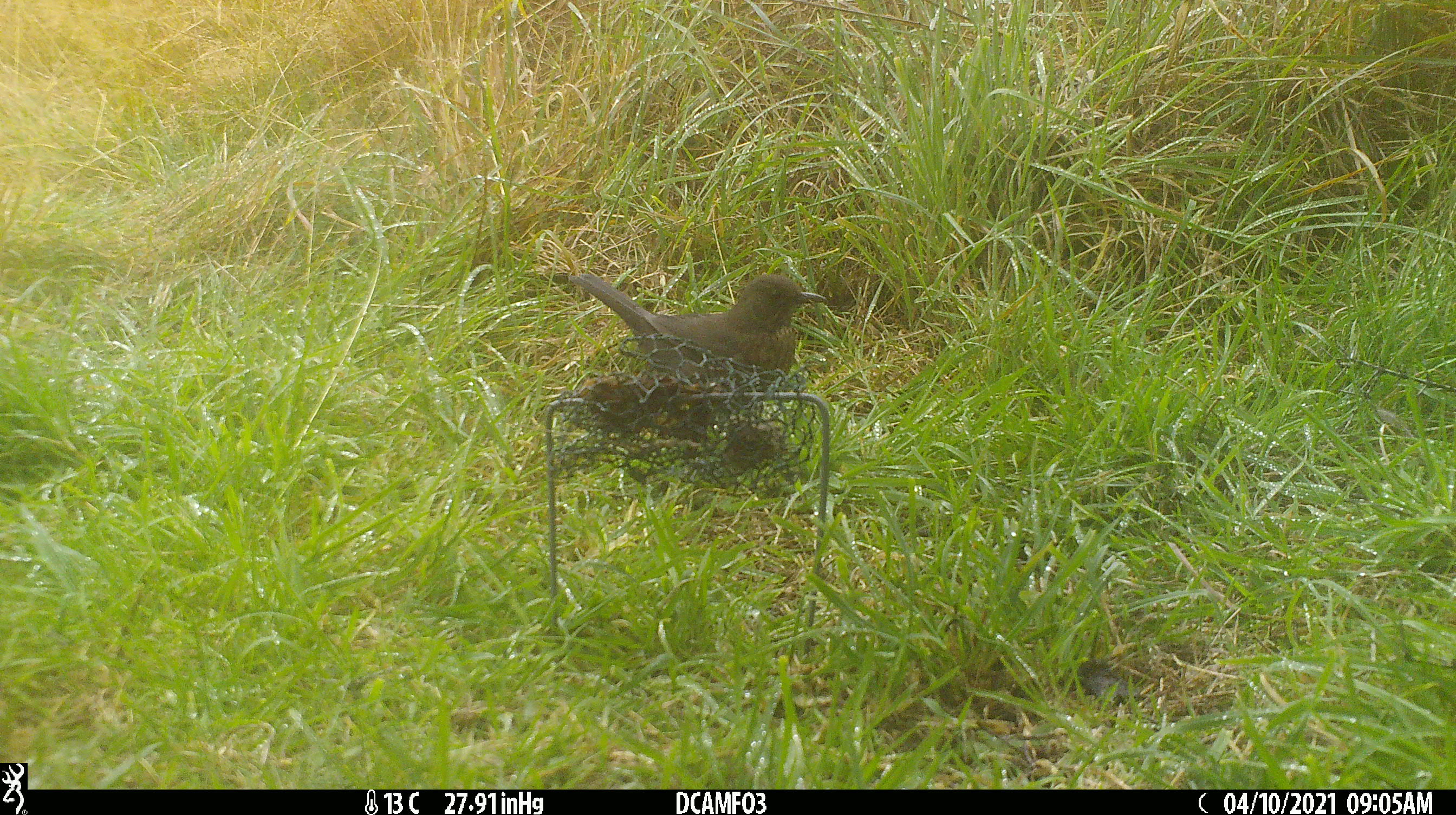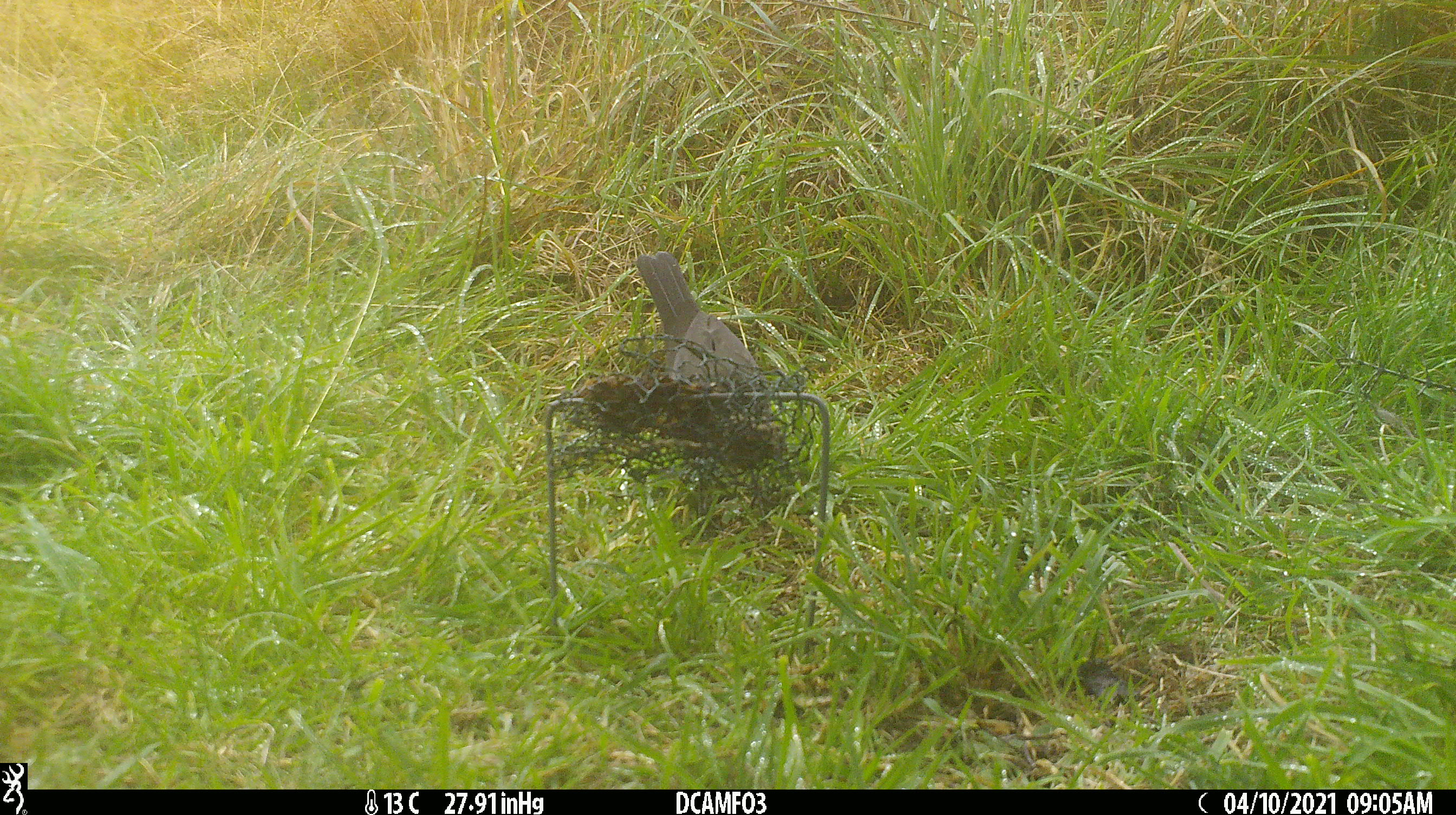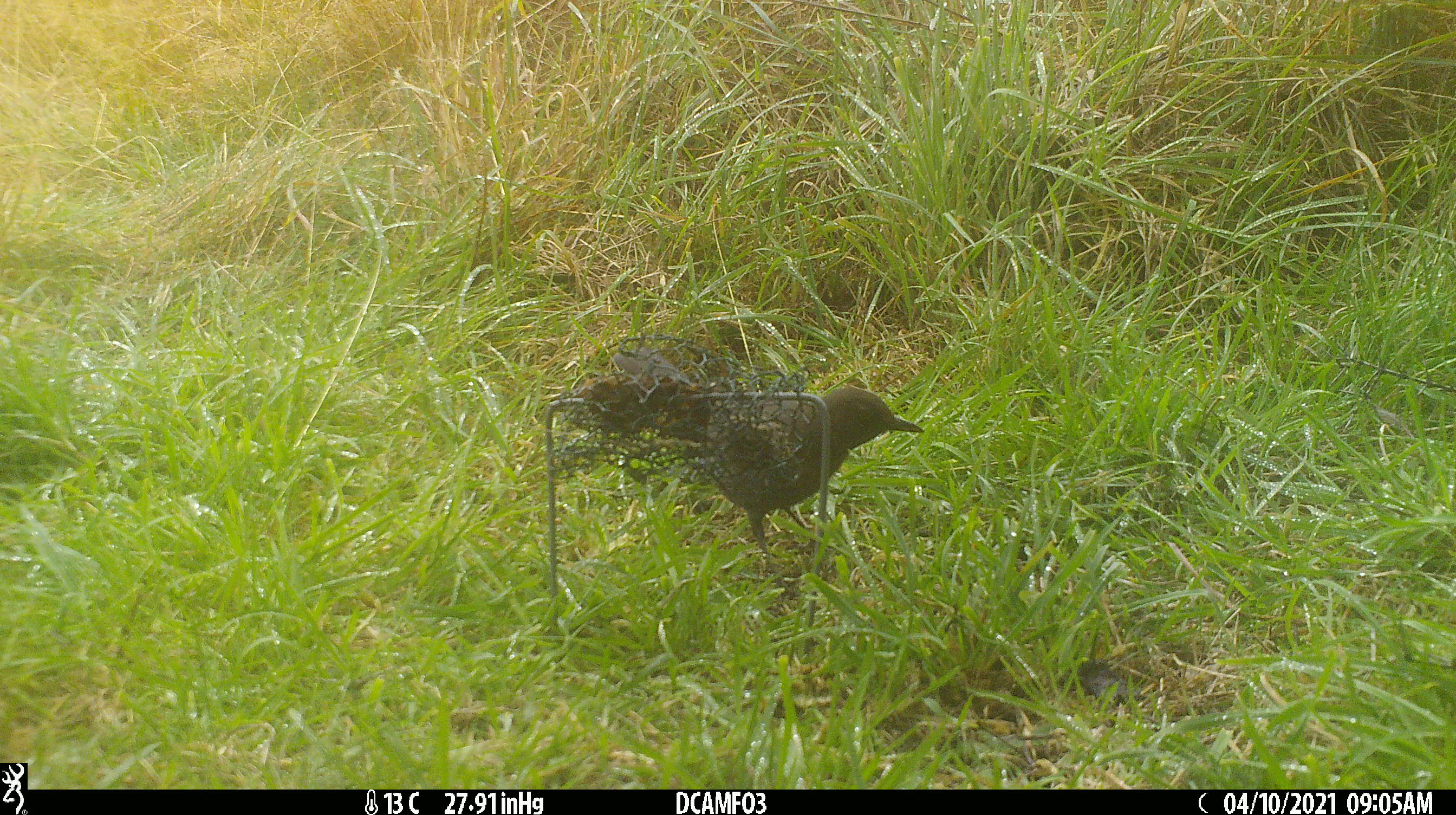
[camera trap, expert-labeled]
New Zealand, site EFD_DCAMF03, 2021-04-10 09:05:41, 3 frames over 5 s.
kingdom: Animalia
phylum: Chordata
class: Aves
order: Passeriformes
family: Turdidae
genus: Turdus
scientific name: Turdus merula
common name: eurasian blackbird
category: blackbird